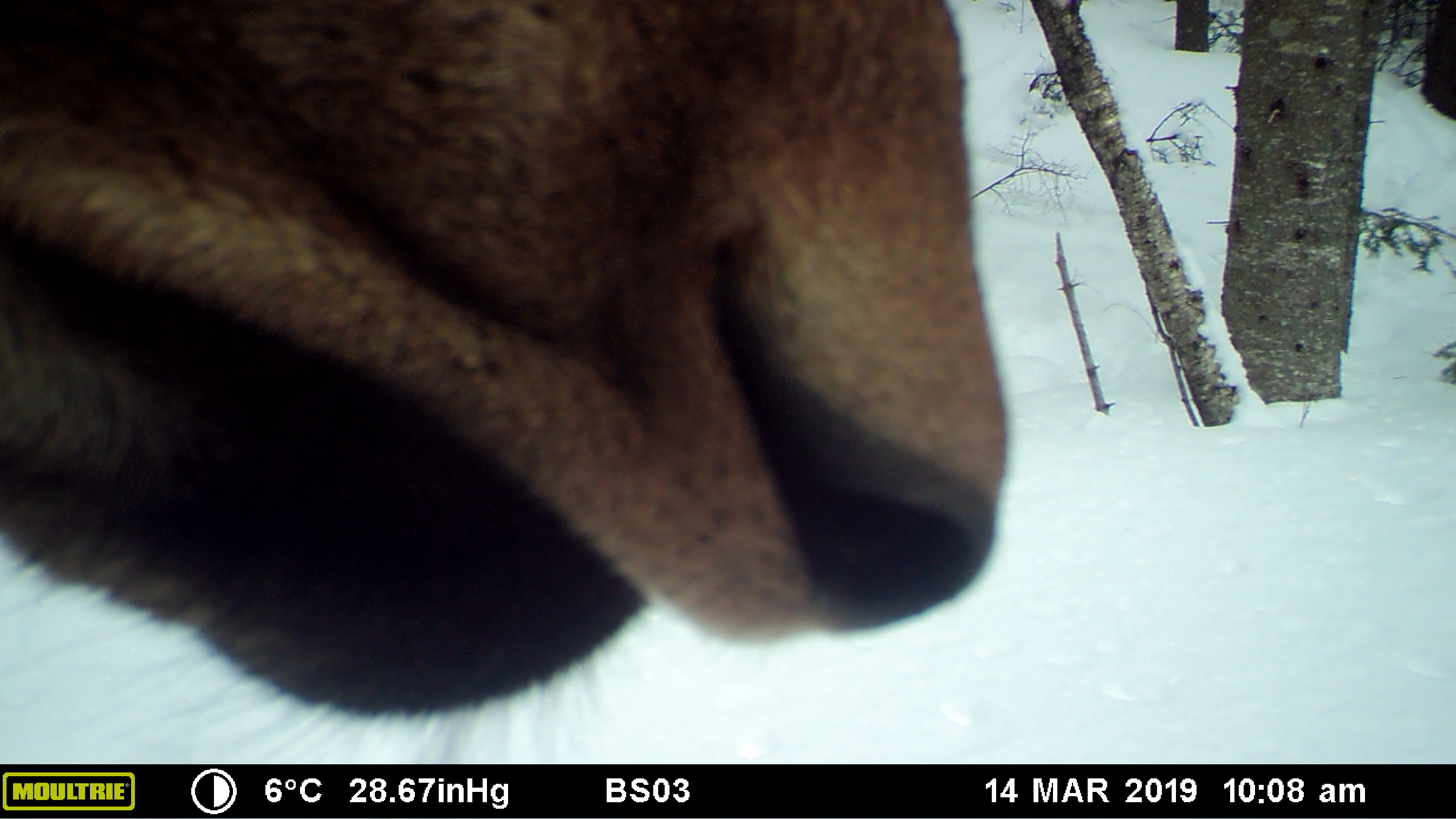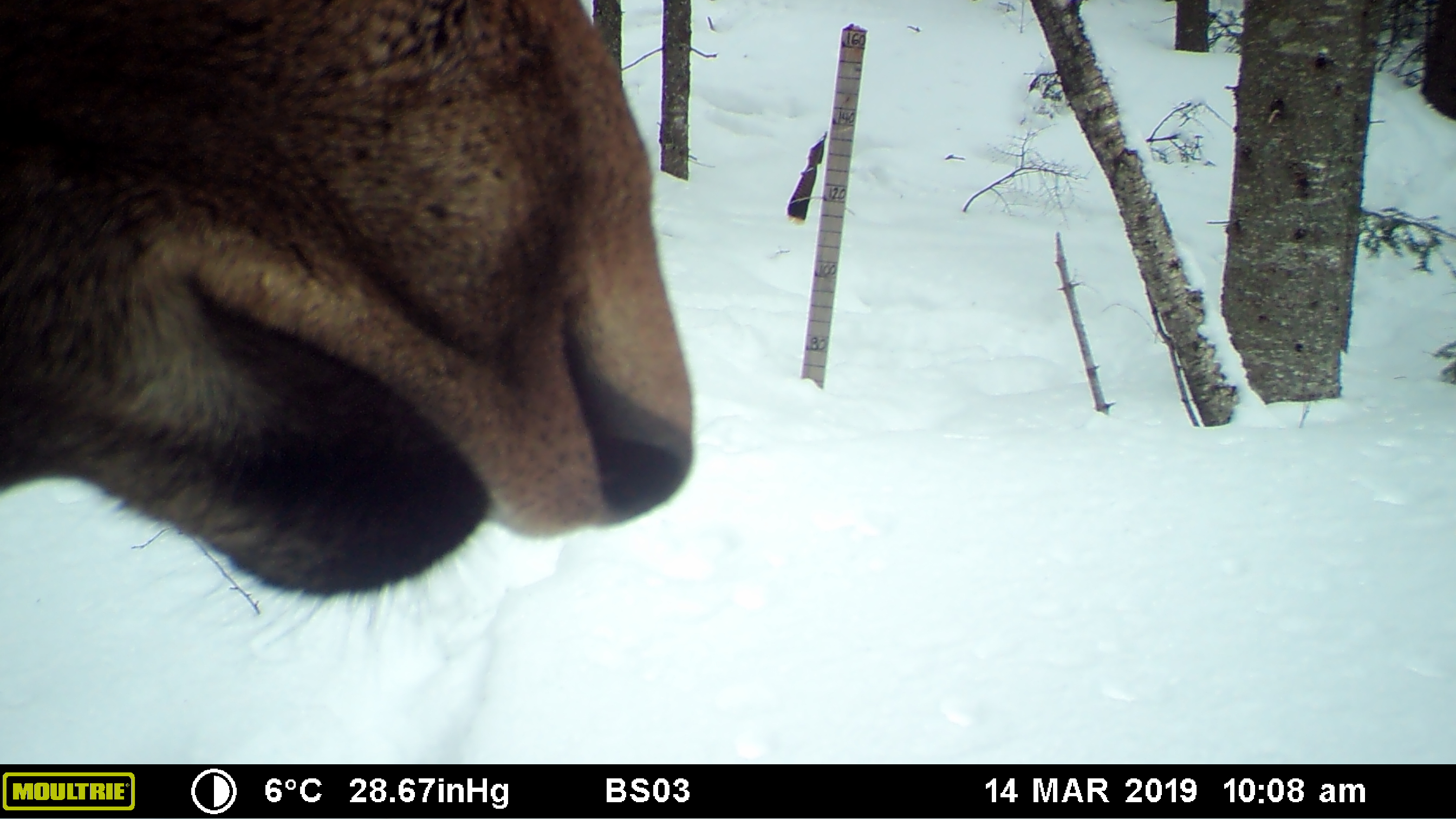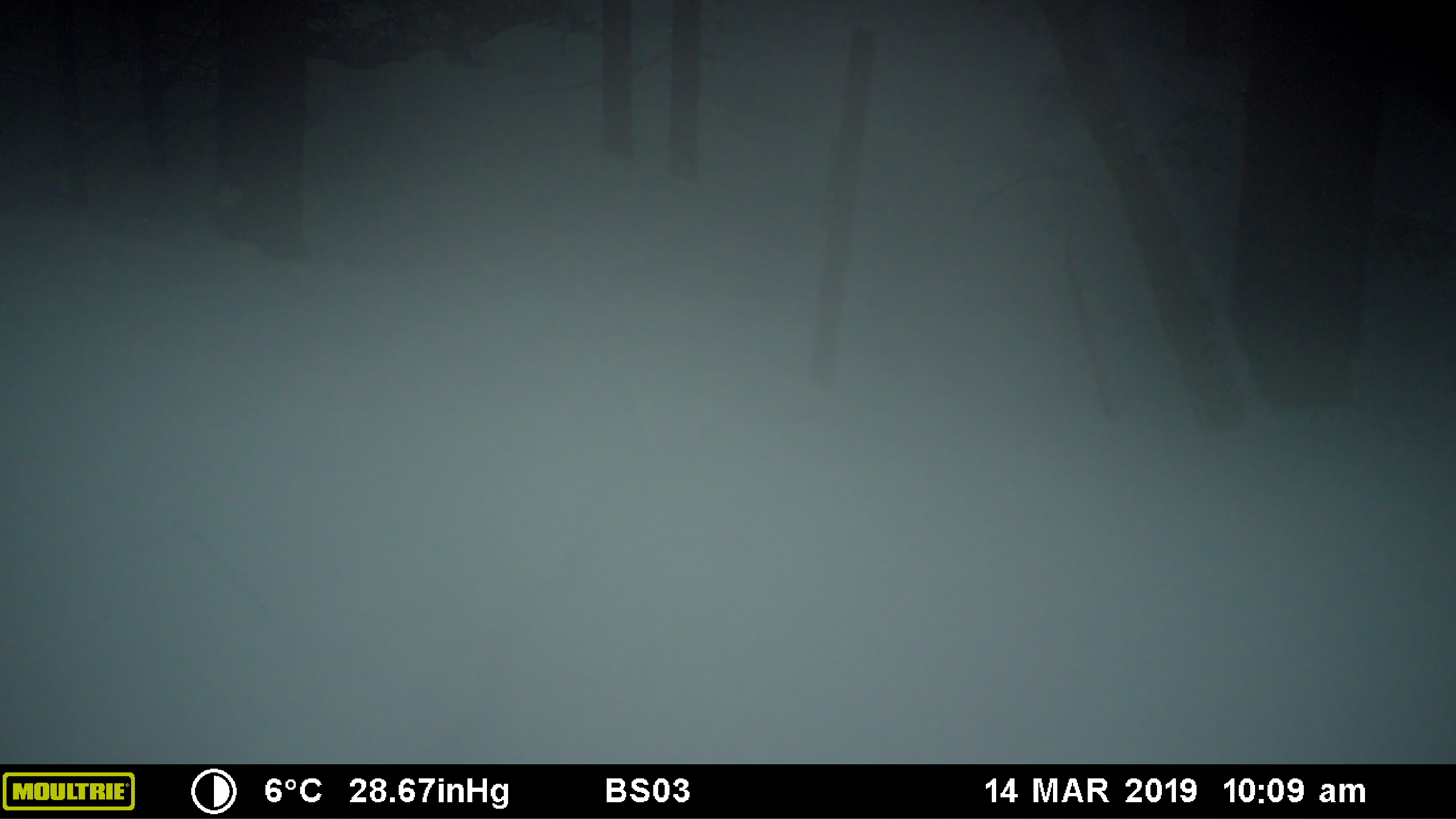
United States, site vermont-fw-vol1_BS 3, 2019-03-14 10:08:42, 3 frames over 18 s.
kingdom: Animalia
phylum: Chordata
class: Mammalia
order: Artiodactyla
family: Cervidae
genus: Alces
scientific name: Alces alces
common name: moose